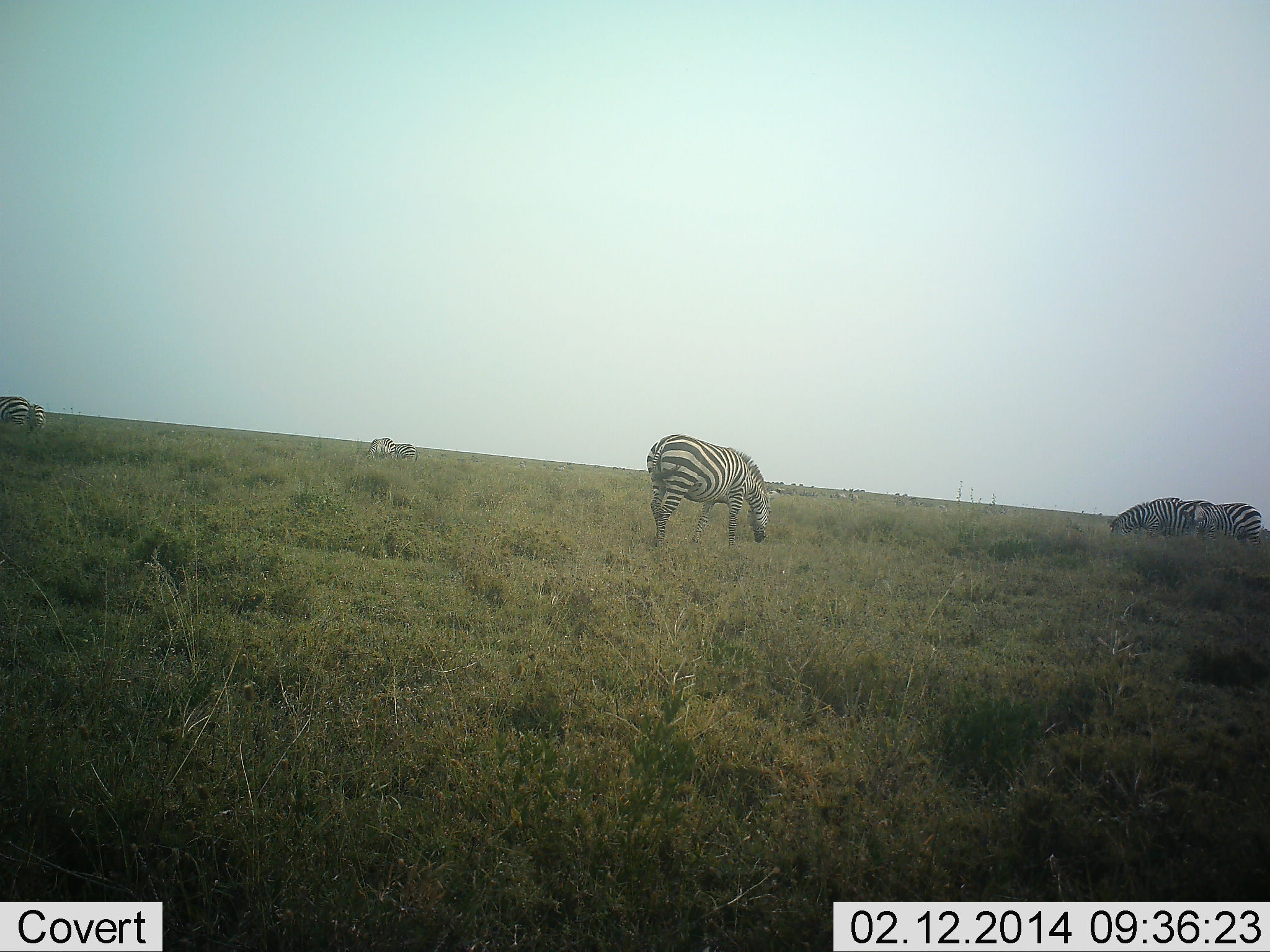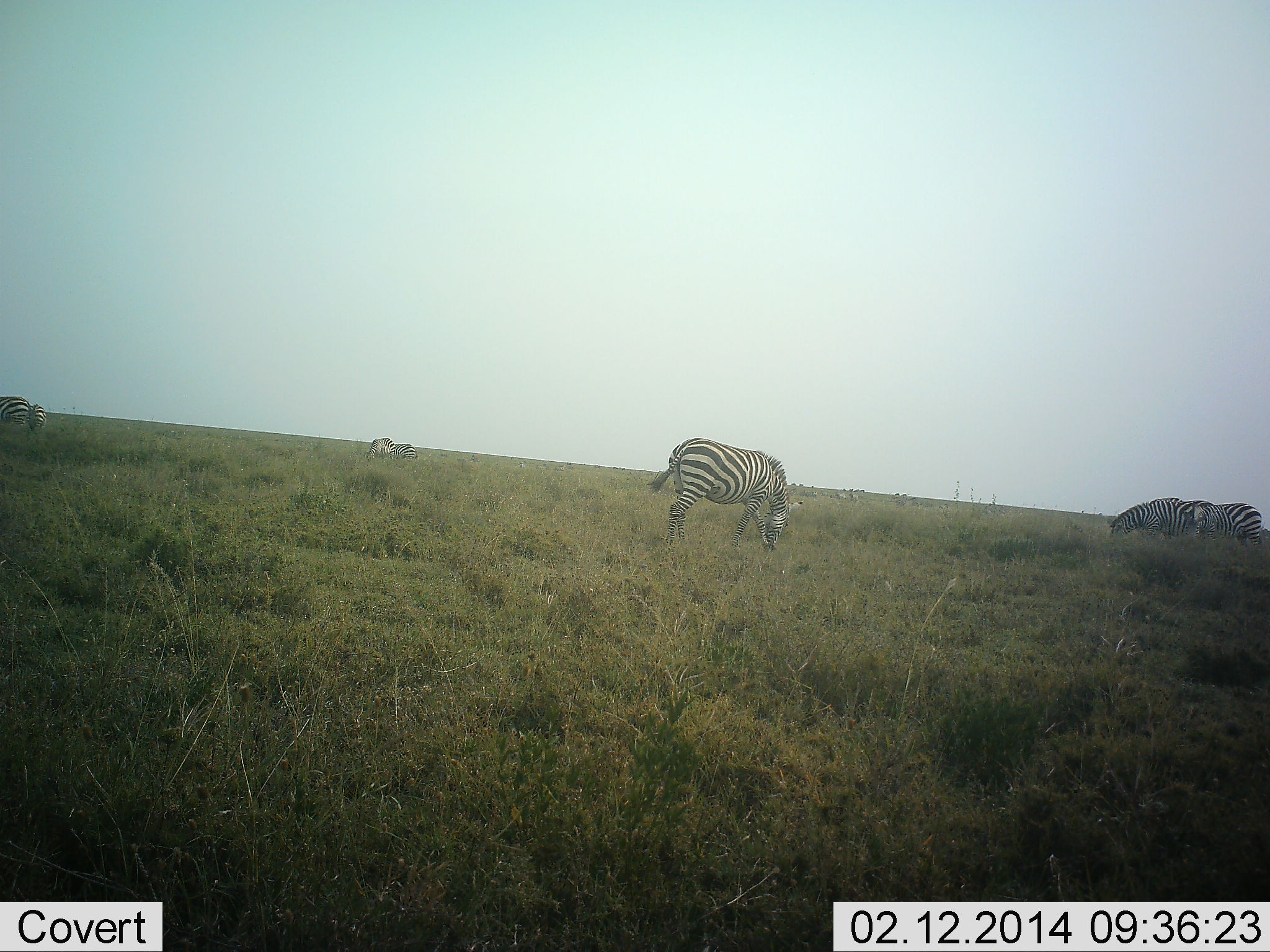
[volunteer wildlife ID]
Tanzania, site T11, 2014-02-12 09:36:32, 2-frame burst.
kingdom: Animalia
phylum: Chordata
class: Mammalia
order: Perissodactyla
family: Equidae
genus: Equus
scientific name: Equus quagga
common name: plains zebra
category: zebra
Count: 6.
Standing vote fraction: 40%.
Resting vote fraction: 0%.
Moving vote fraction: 20%.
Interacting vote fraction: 0%.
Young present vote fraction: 0%.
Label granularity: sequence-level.